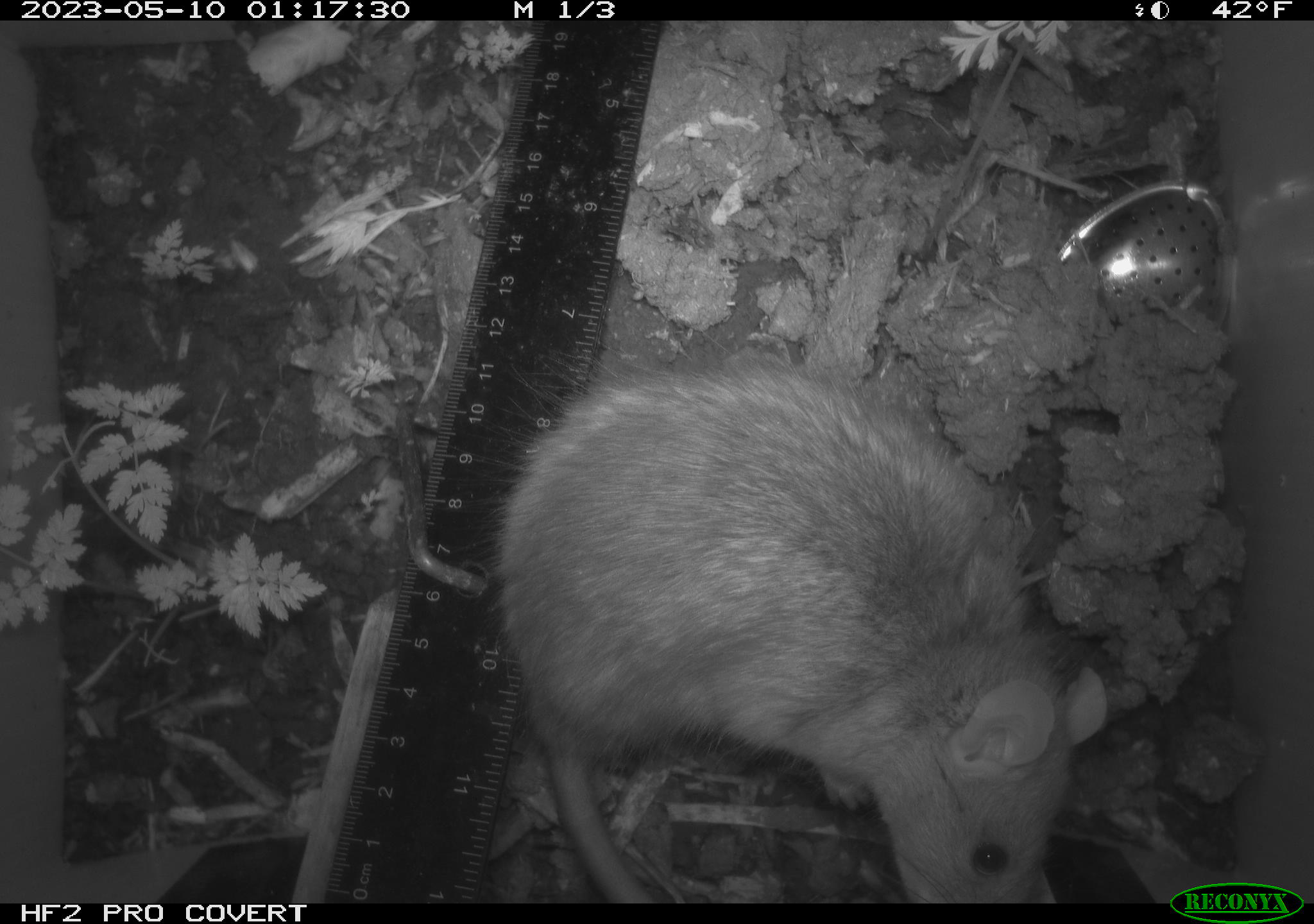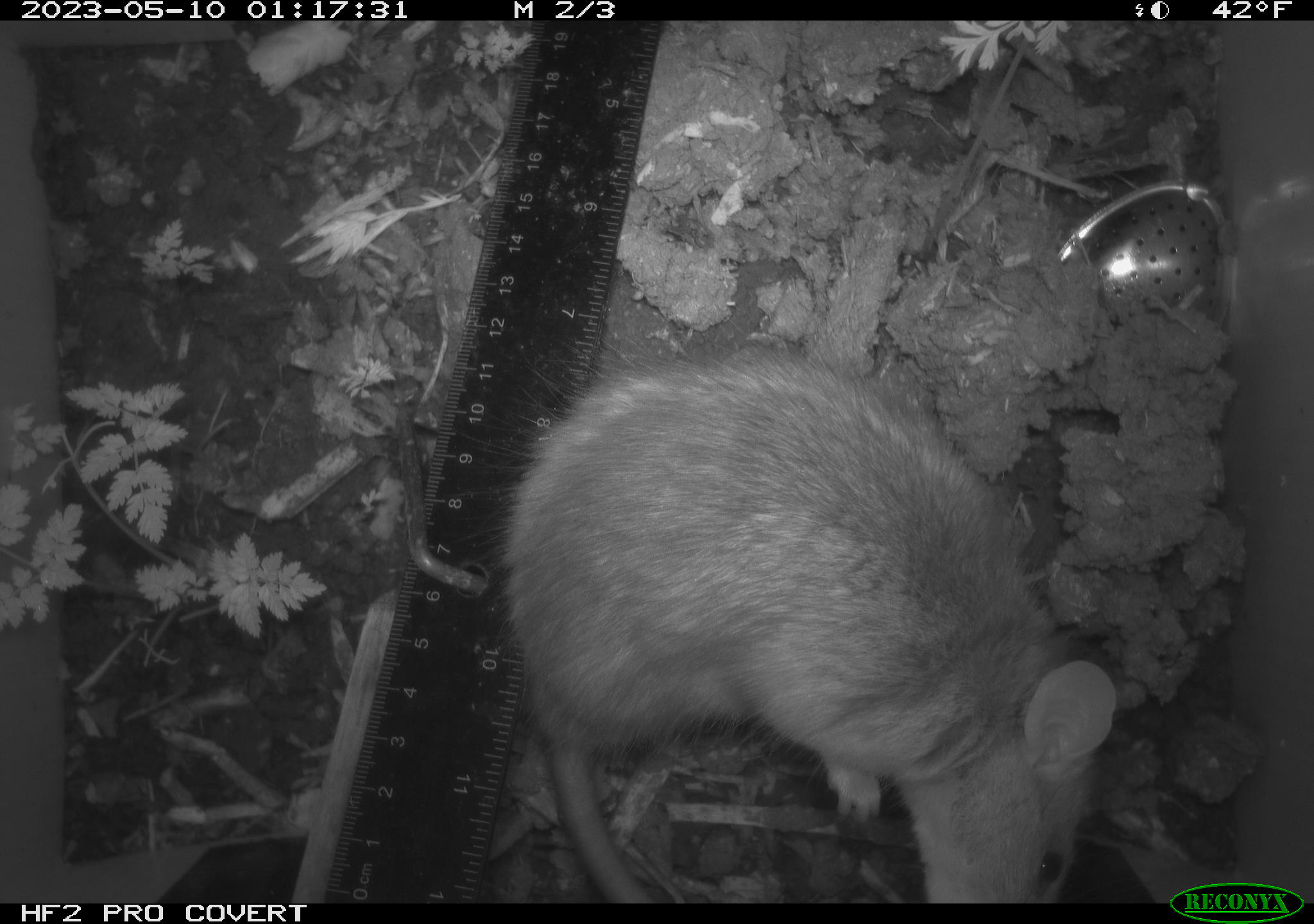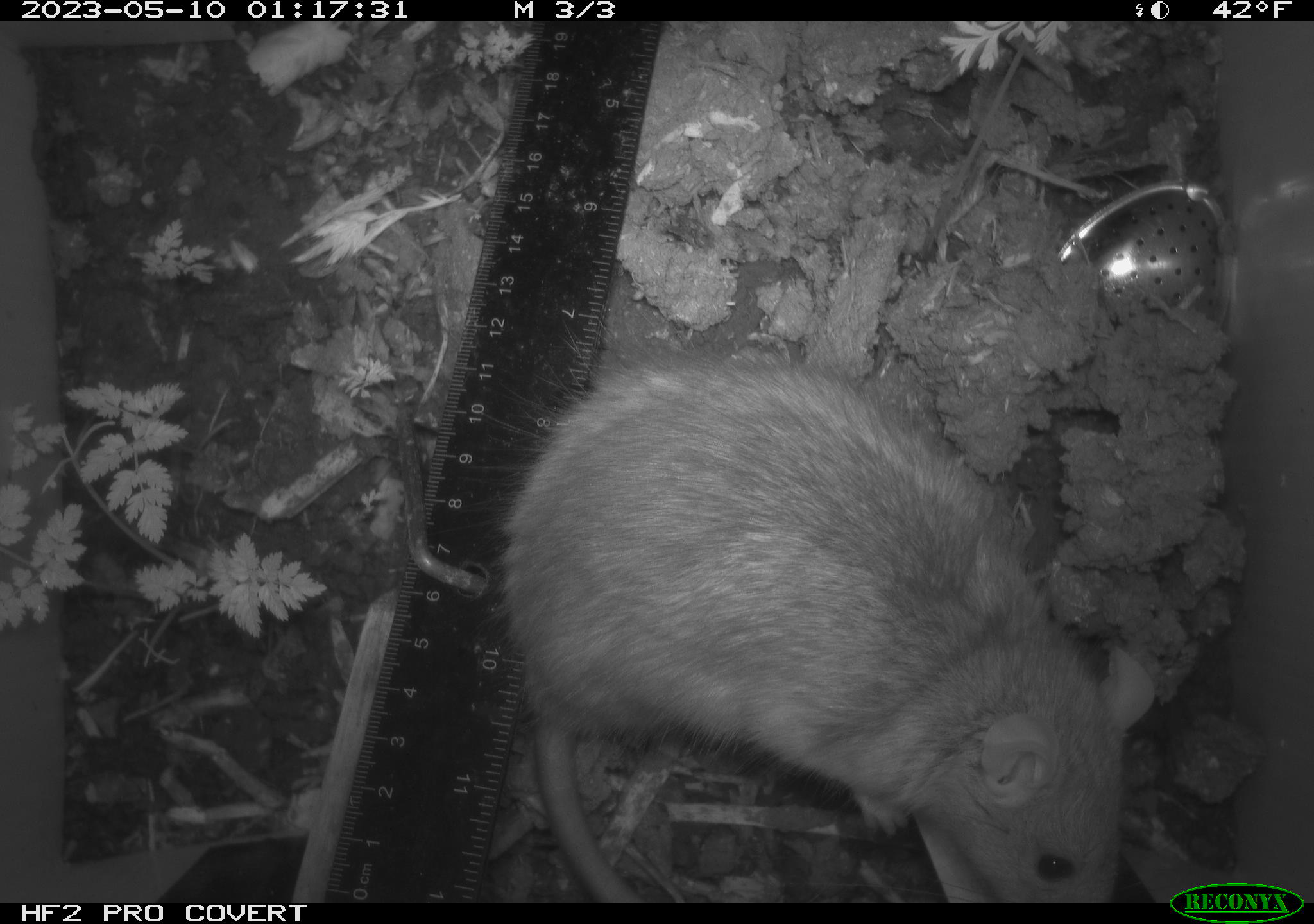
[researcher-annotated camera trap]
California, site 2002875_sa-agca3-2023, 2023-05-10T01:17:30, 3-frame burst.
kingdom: Animalia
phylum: Chordata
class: Mammalia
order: Rodentia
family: Muridae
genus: Rattus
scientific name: Rattus rattus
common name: house rat